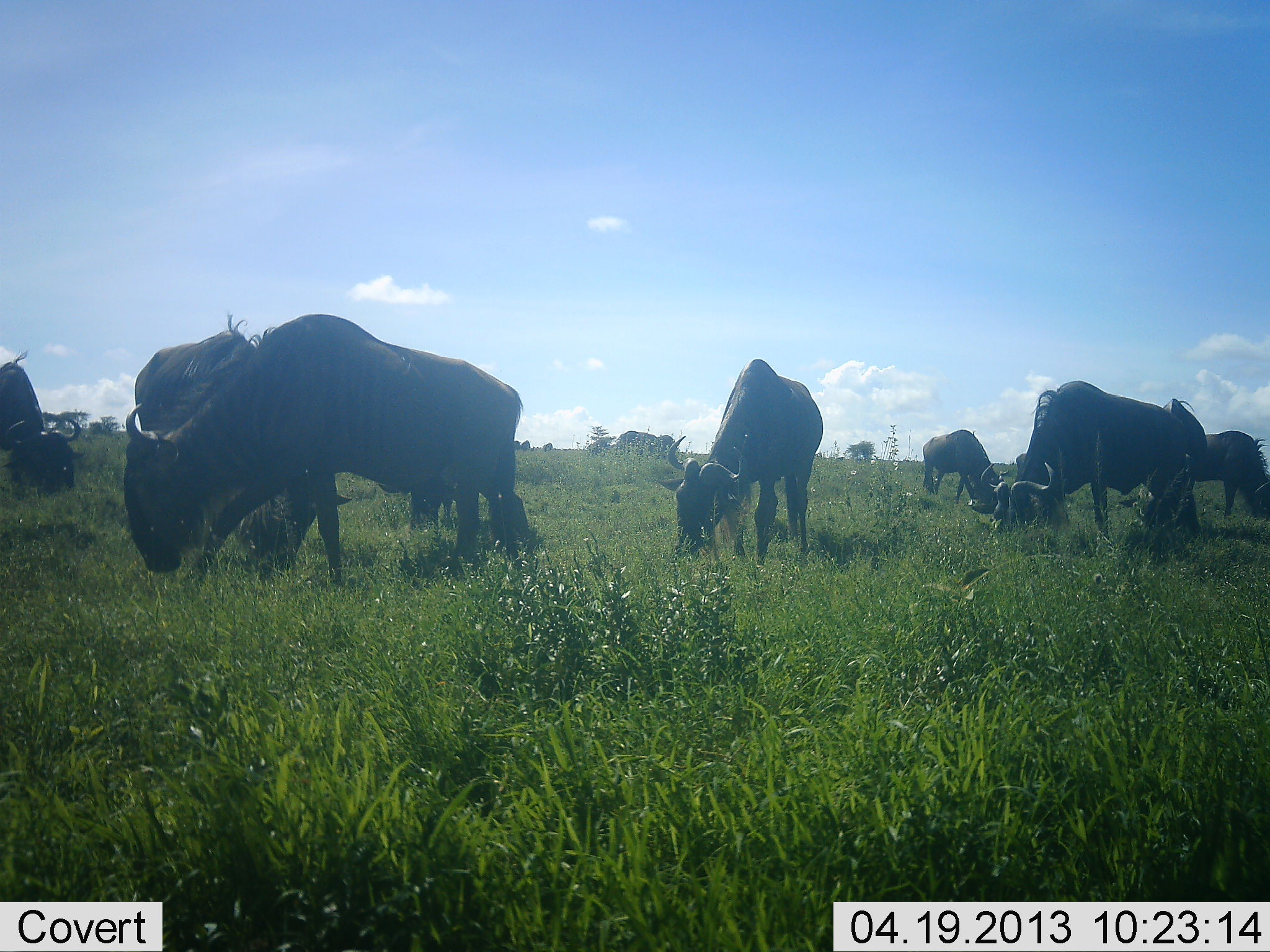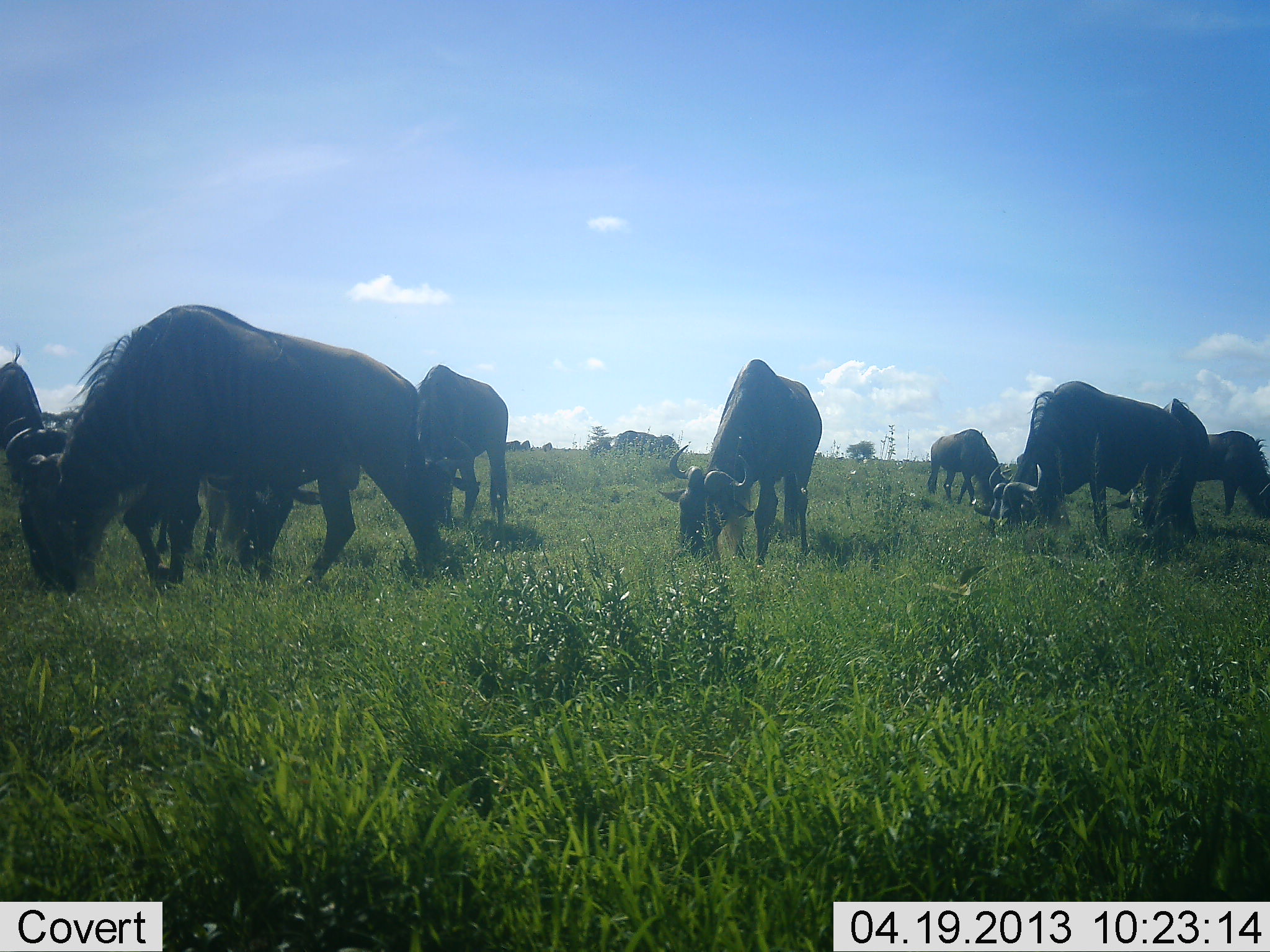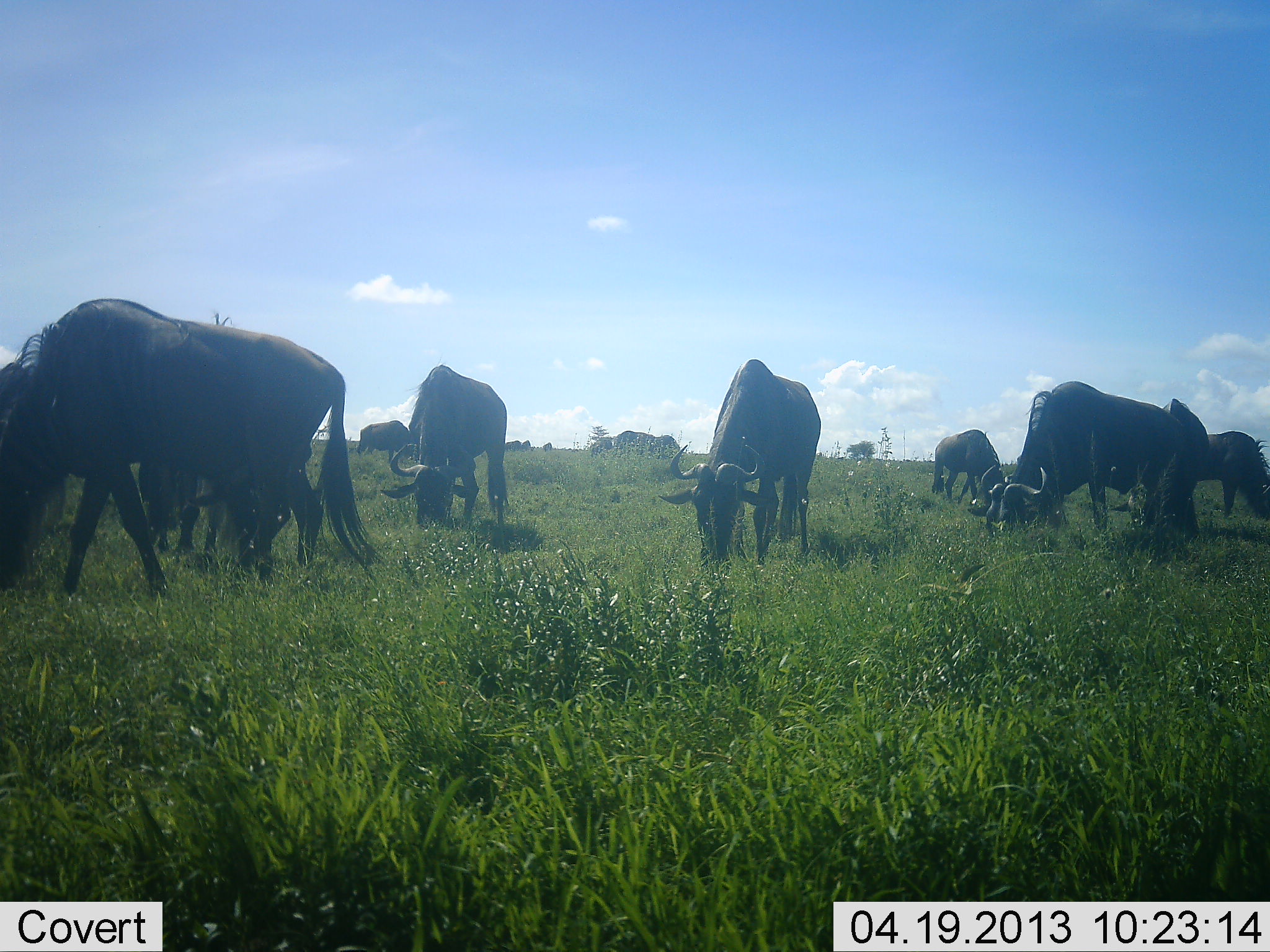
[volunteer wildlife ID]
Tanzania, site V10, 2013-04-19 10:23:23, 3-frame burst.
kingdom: Animalia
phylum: Chordata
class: Mammalia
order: Artiodactyla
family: Bovidae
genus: Connochaetes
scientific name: Connochaetes taurinus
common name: blue wildebeest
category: wildebeest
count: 11-50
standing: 40%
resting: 0%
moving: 60%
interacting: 0%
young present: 0%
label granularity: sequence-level